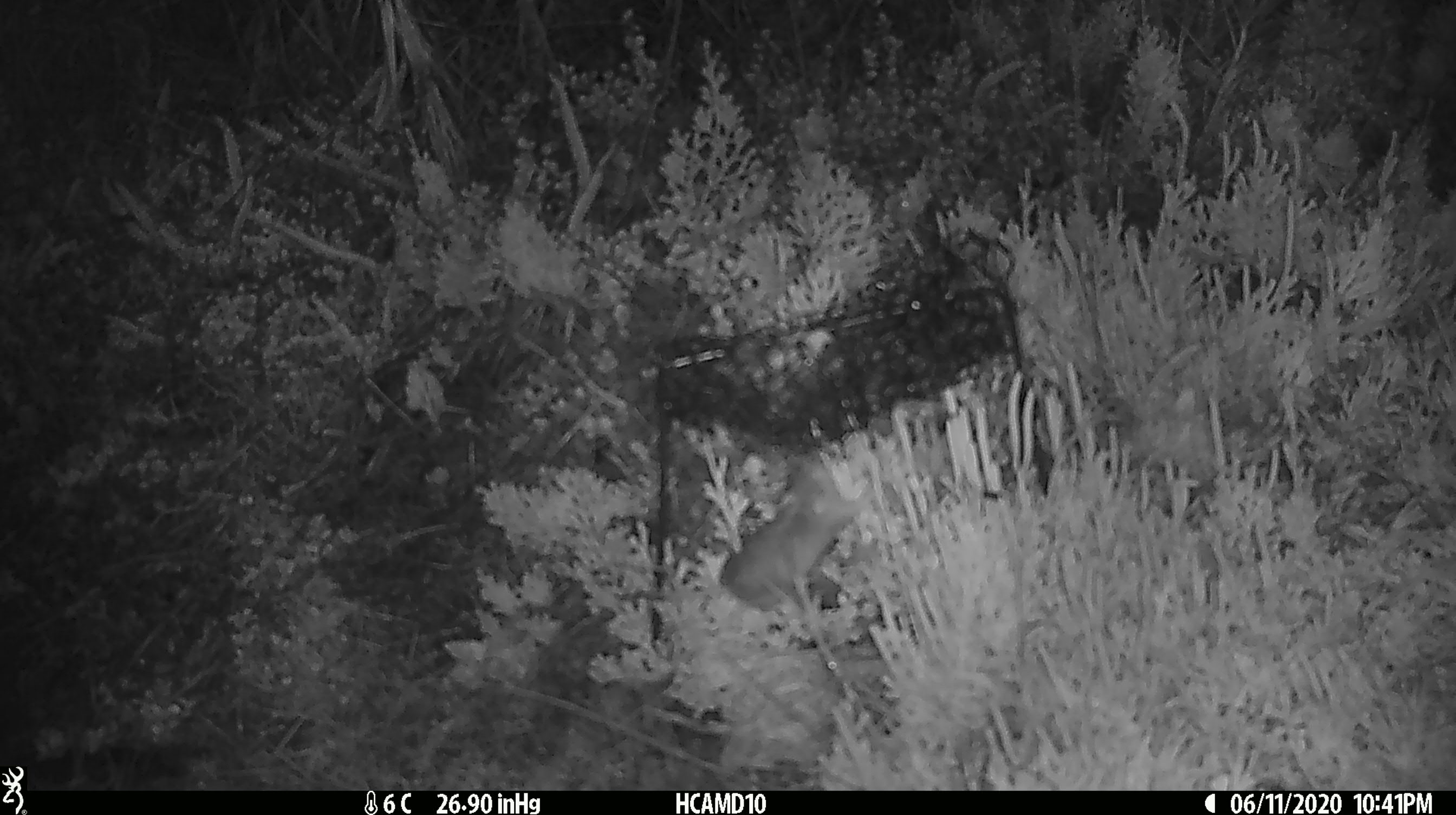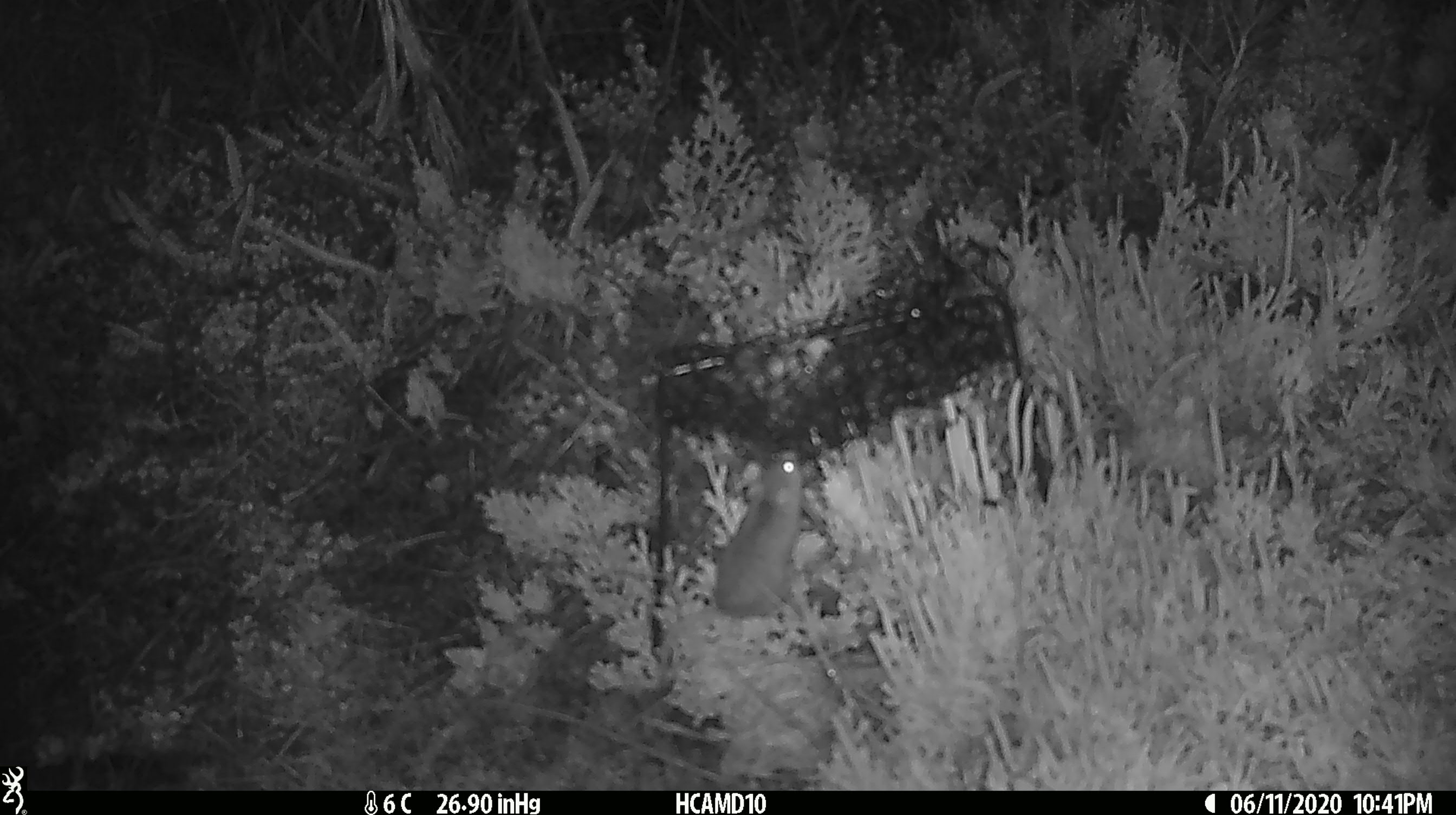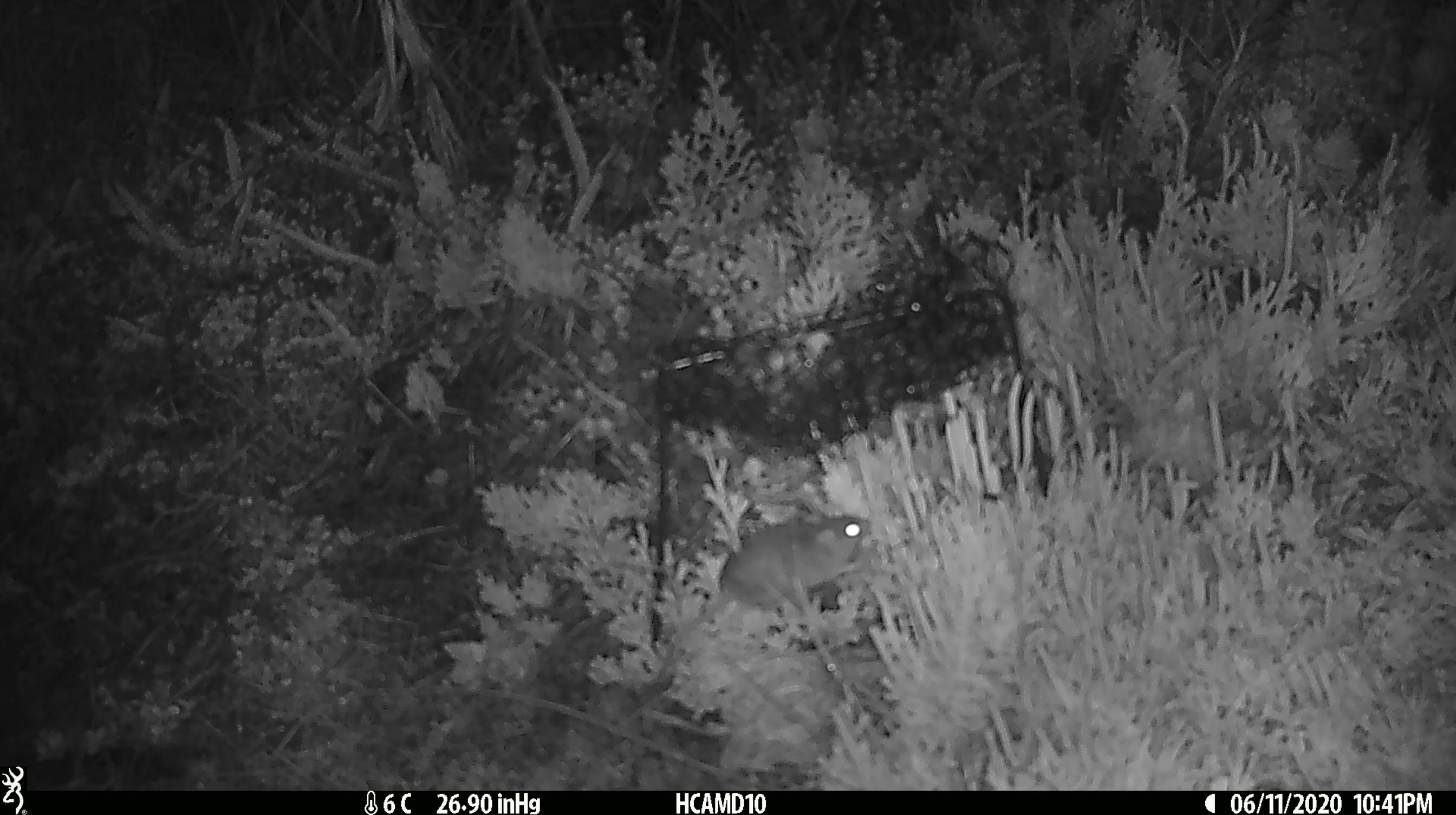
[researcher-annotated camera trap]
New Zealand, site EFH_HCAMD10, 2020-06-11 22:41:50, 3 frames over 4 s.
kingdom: Animalia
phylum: Chordata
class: Mammalia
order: Rodentia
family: Muridae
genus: Mus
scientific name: Mus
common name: mouse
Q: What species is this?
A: Mouse (Mus).